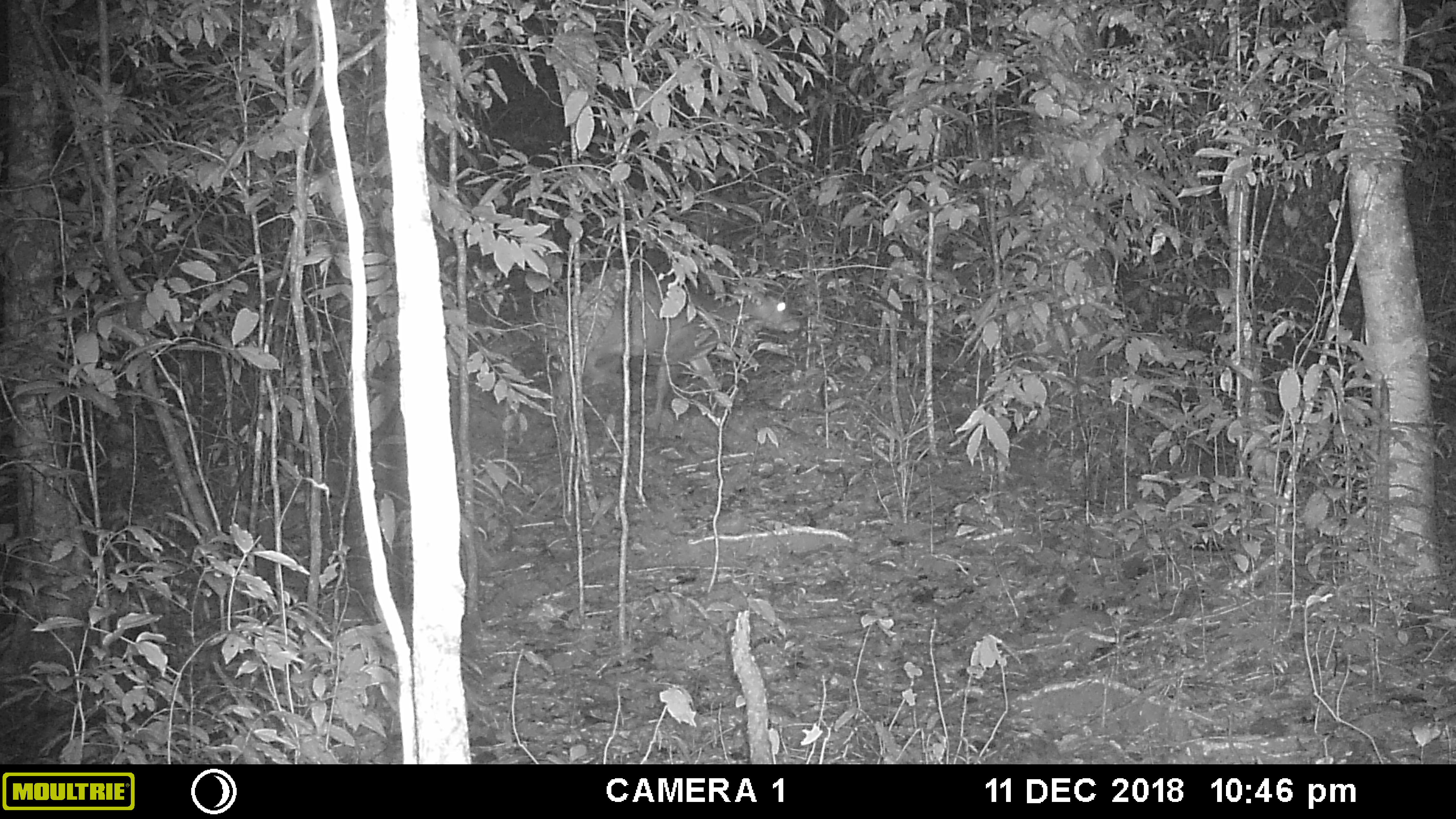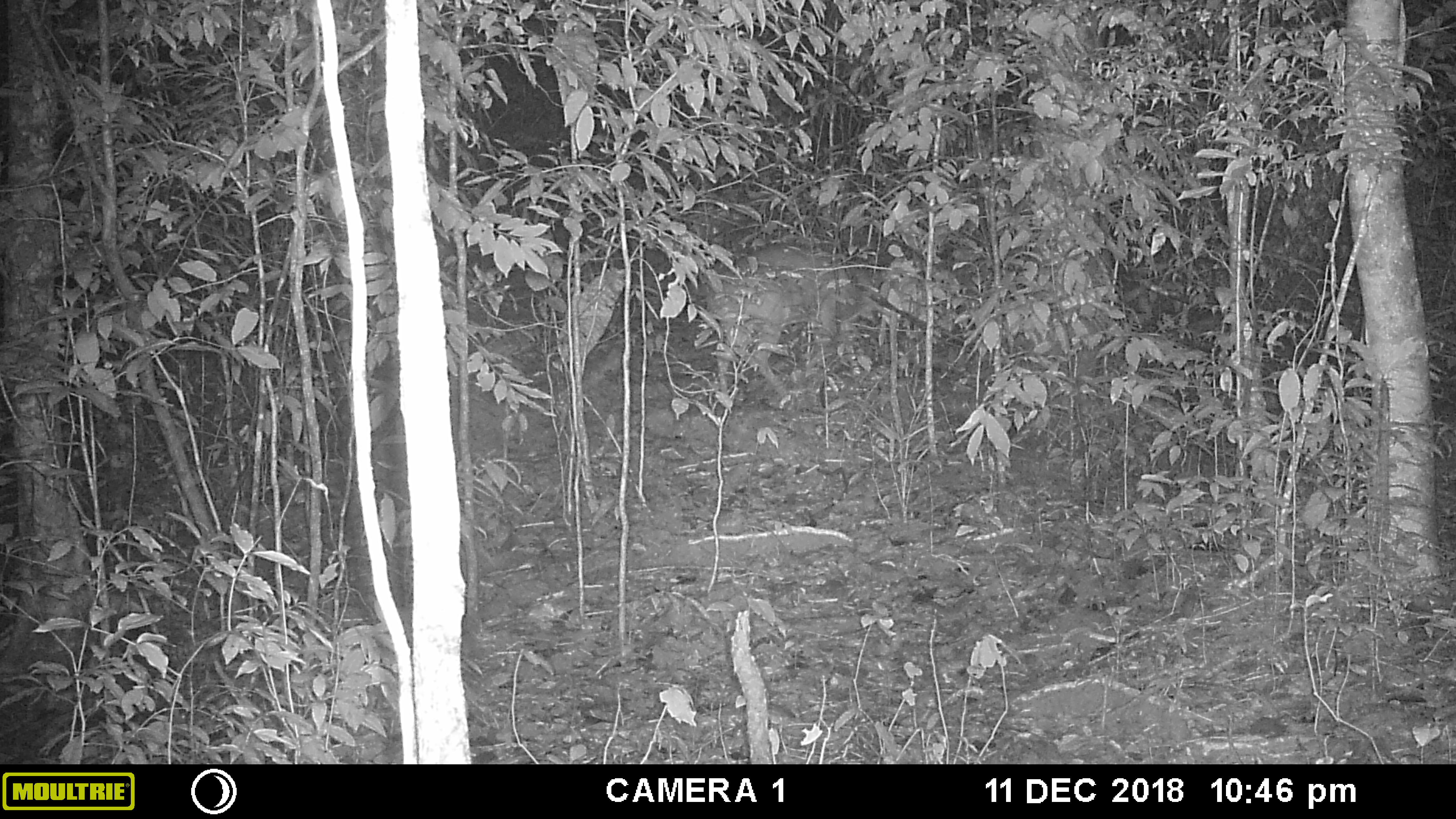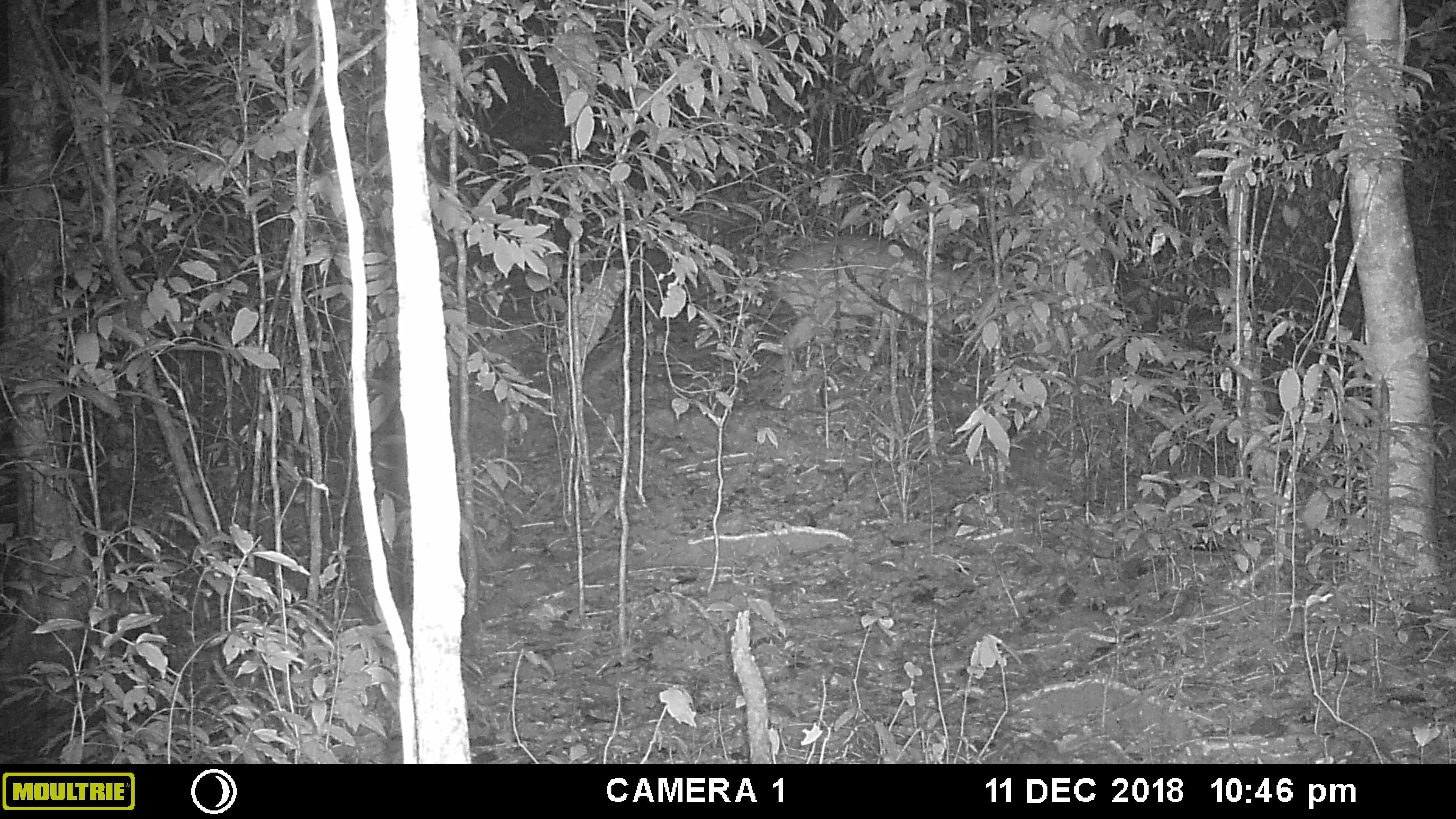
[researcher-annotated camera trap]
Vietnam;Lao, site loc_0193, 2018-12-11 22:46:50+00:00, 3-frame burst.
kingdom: Animalia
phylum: Chordata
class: Mammalia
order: Artiodactyla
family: Cervidae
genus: Muntiacus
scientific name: Muntiacus vuquangensis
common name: large-antlered muntjac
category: large antlered muntjac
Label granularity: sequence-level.